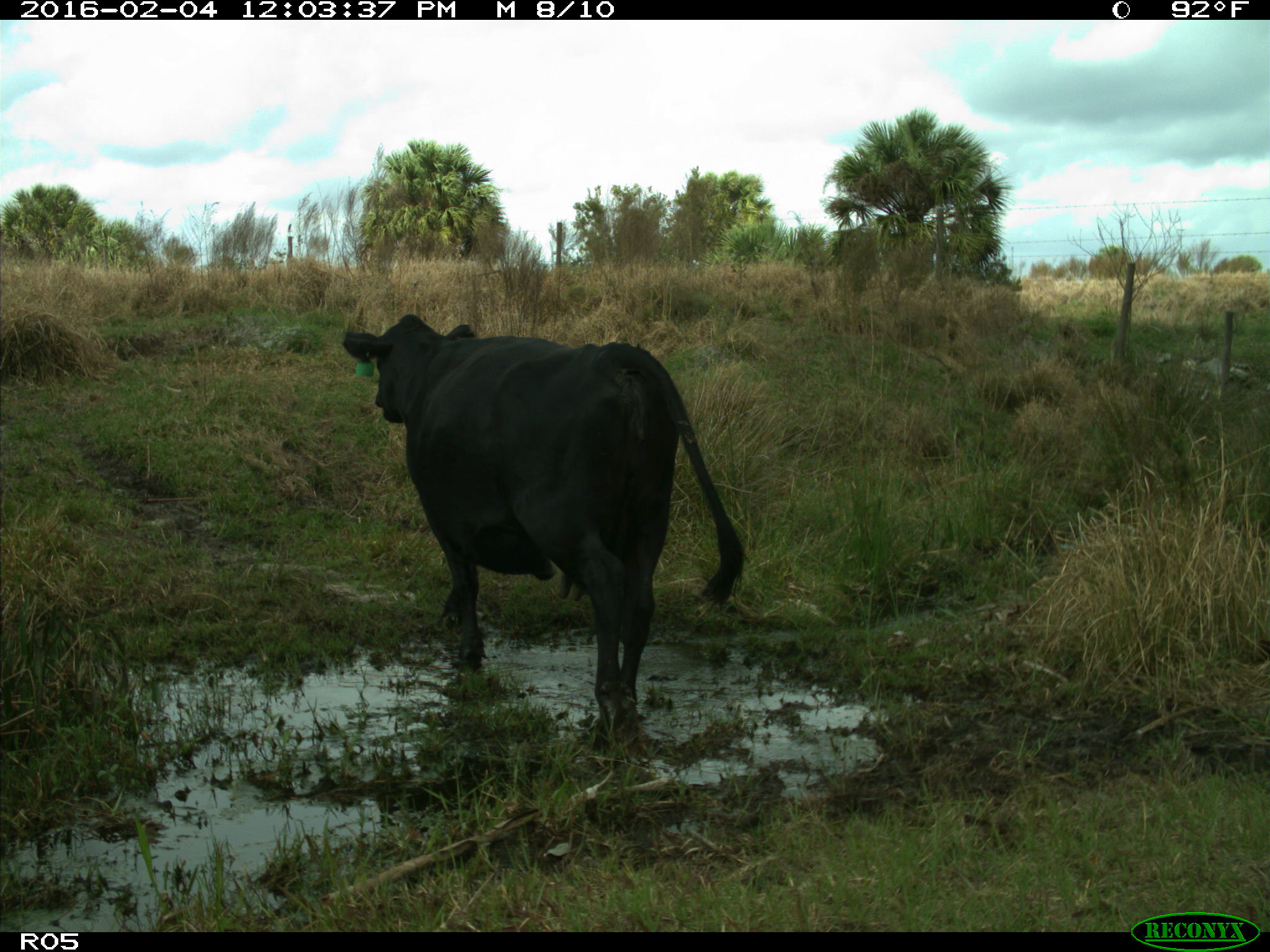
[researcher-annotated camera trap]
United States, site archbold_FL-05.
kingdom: Animalia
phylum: Chordata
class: Mammalia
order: Artiodactyla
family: Bovidae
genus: Bos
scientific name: Bos taurus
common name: domestic cow